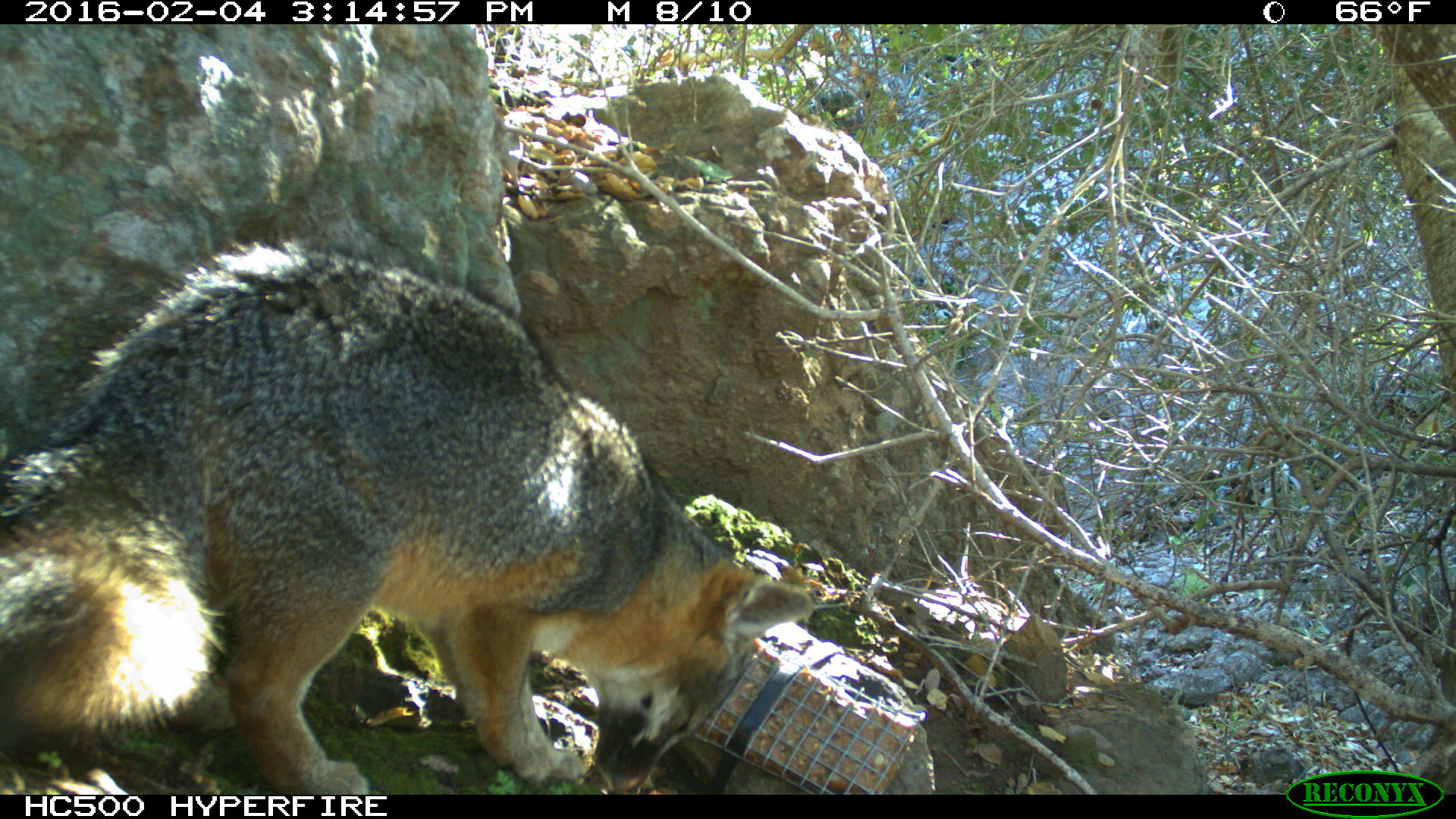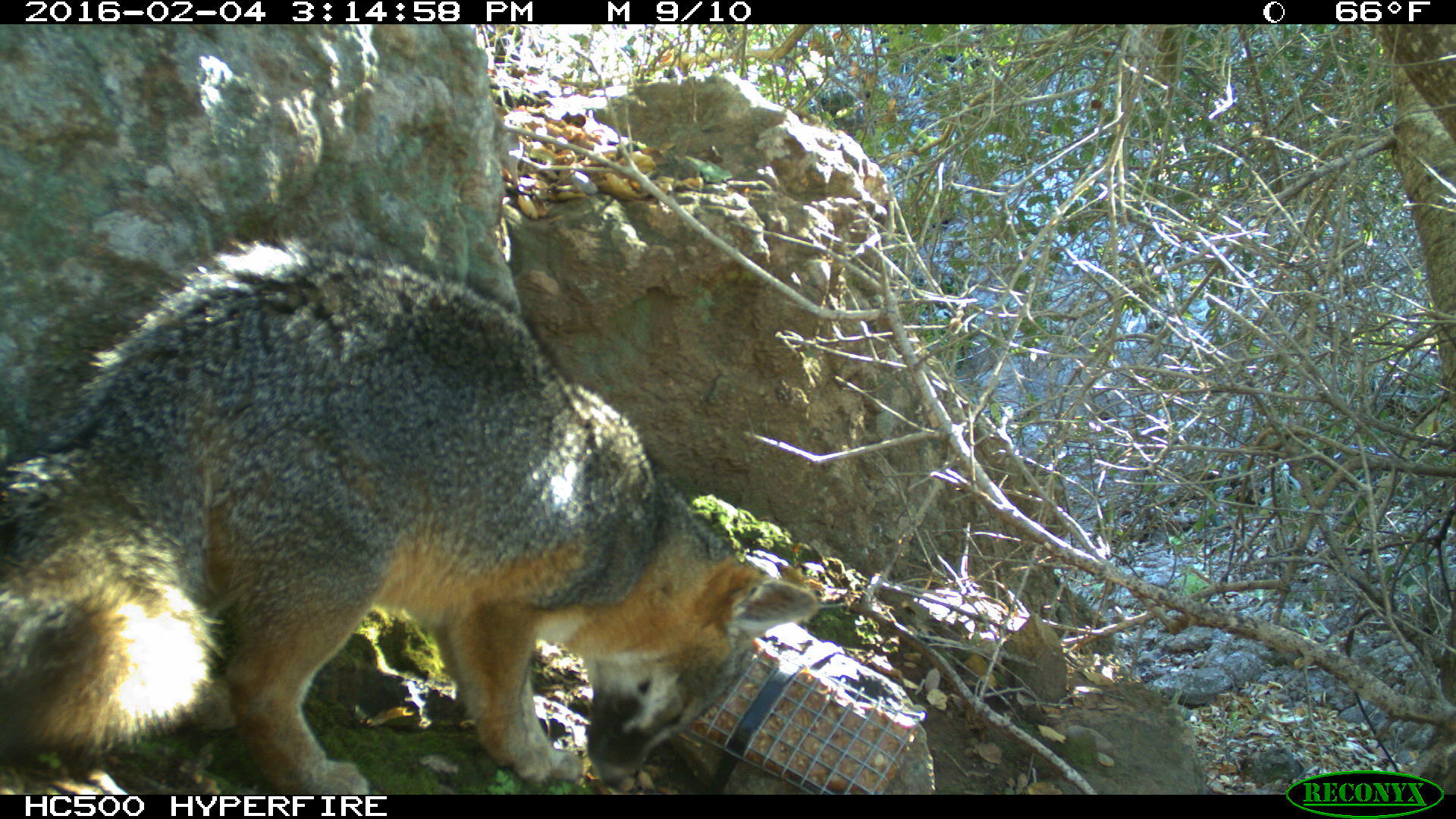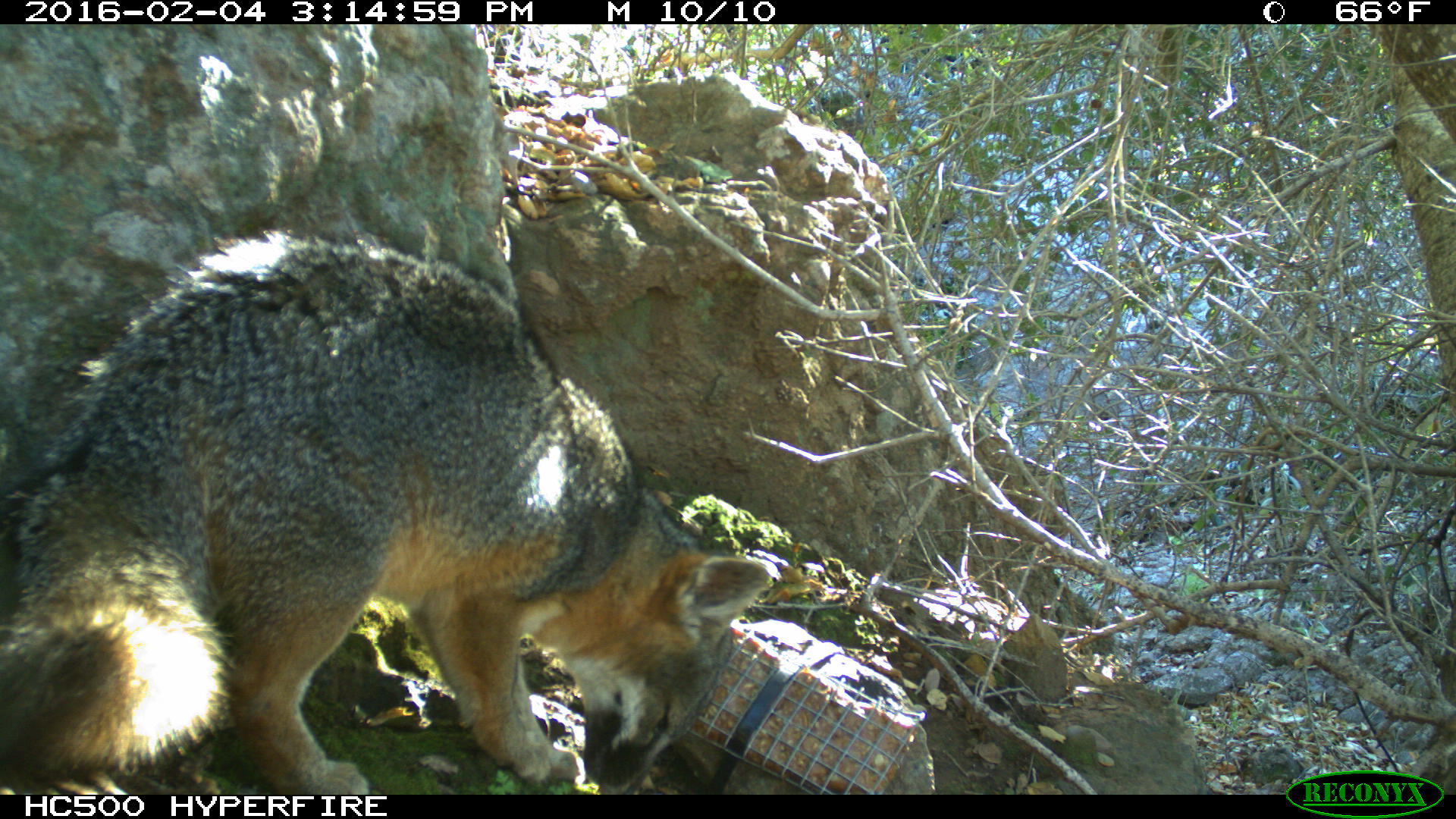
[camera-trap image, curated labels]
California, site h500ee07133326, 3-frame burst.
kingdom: Animalia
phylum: Chordata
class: Mammalia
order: Carnivora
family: Canidae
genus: Urocyon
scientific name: Urocyon littoralis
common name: island fox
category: fox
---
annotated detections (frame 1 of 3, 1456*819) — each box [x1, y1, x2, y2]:
fox: [0, 240, 812, 795]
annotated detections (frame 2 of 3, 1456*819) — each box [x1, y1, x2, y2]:
fox: [0, 224, 820, 792]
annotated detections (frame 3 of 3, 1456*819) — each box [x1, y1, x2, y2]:
fox: [0, 217, 781, 792]